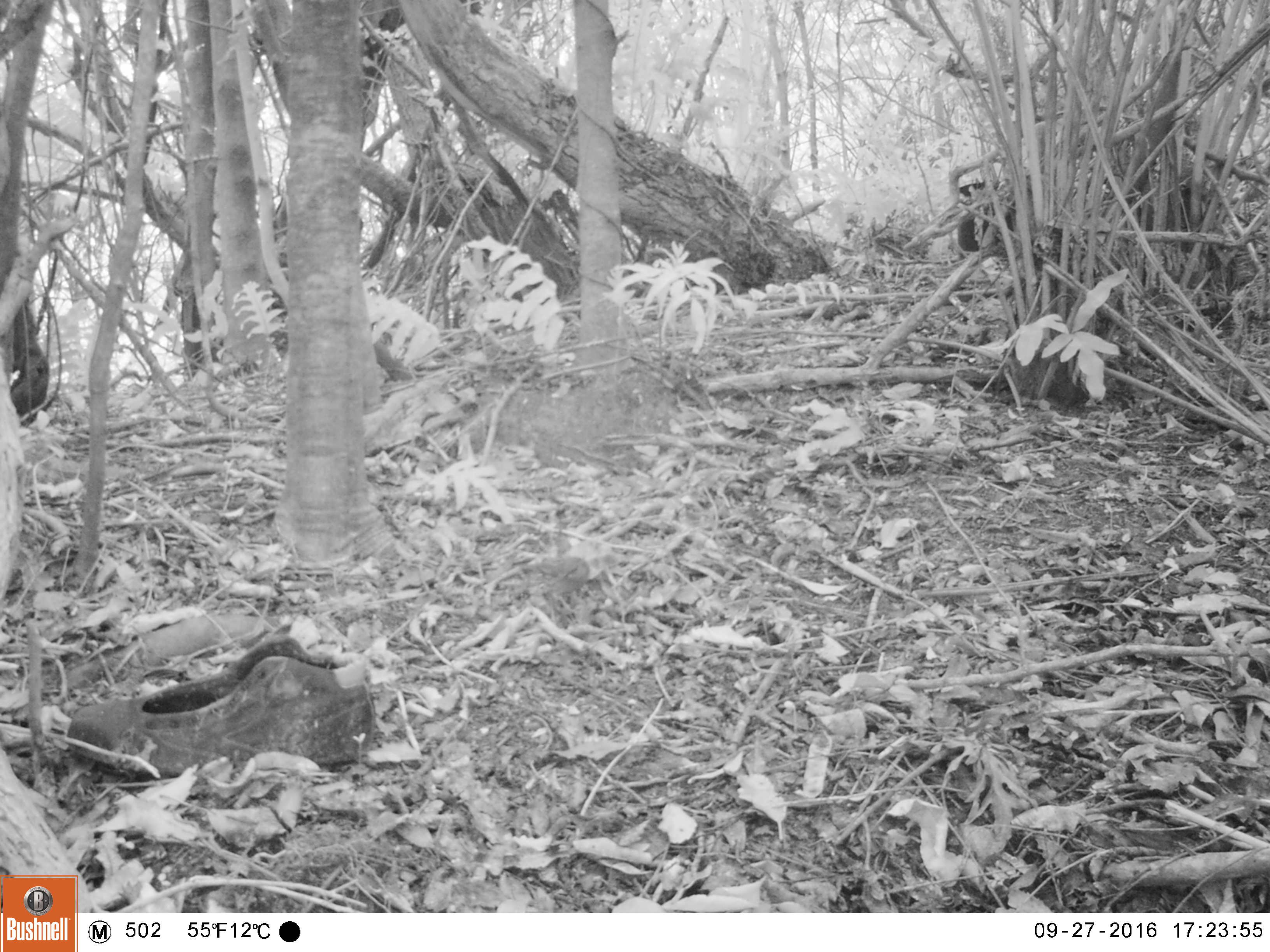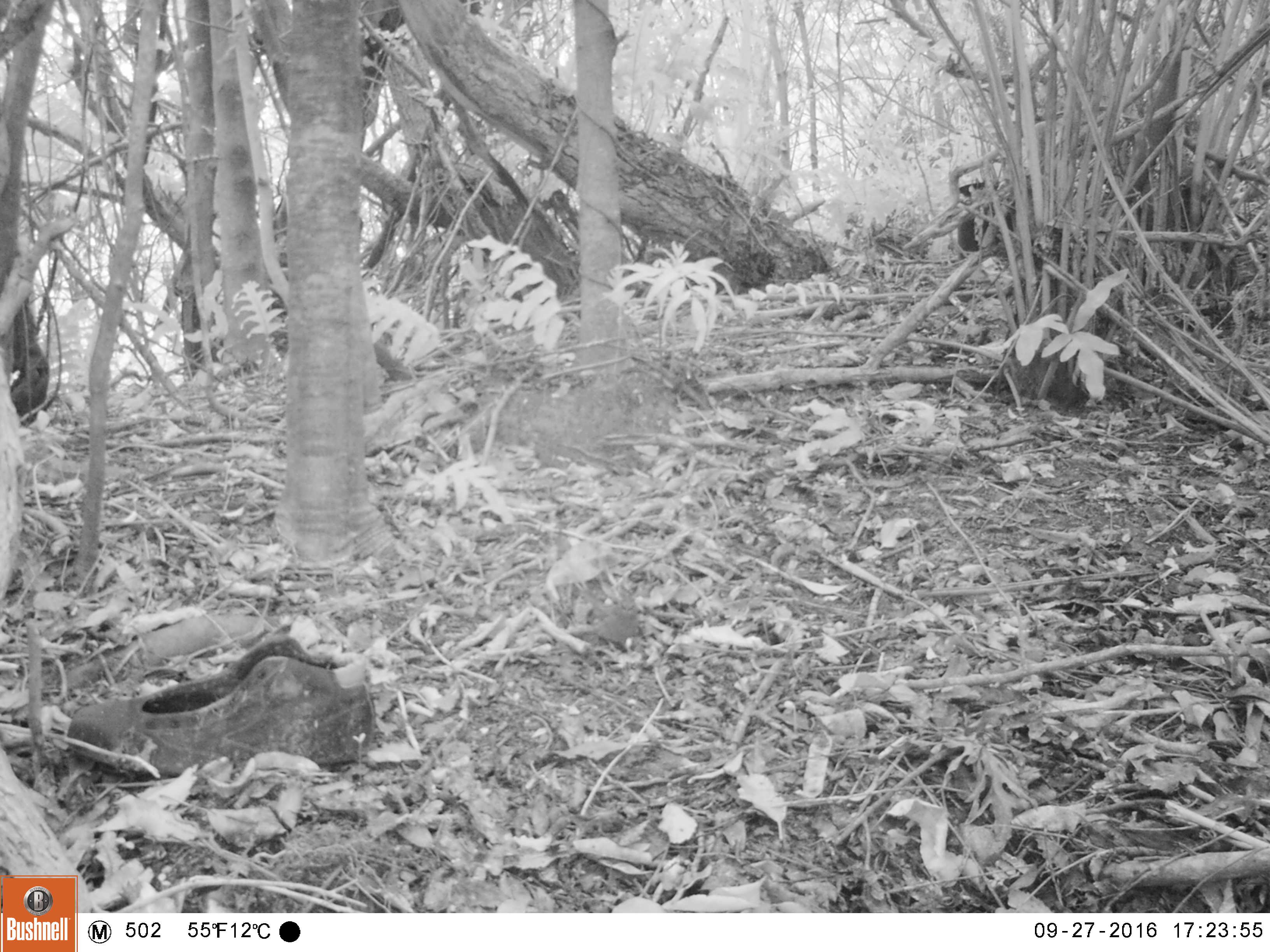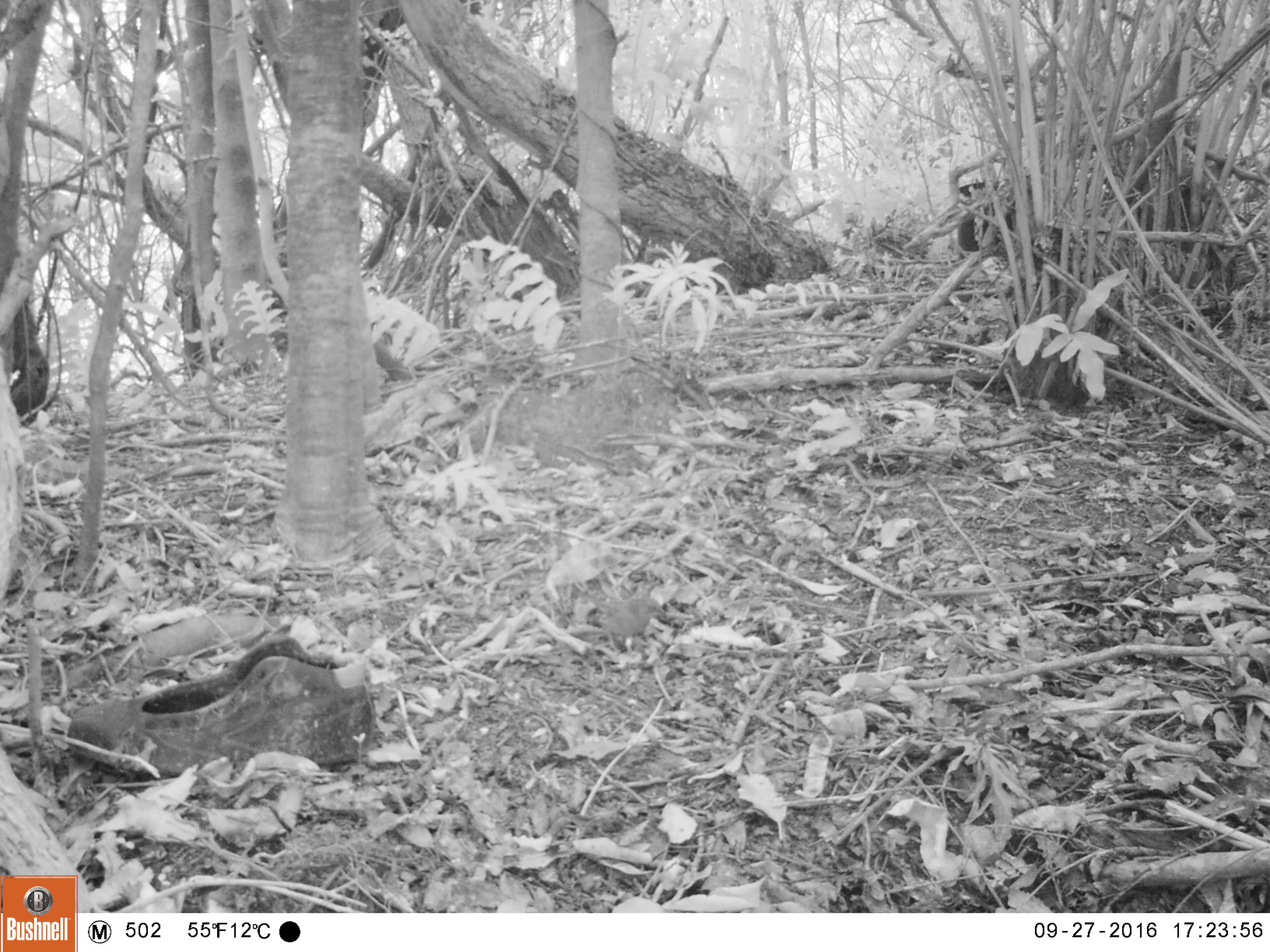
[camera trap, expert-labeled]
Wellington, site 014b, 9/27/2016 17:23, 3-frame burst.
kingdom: Animalia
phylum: Chordata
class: Aves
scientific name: Aves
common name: bird